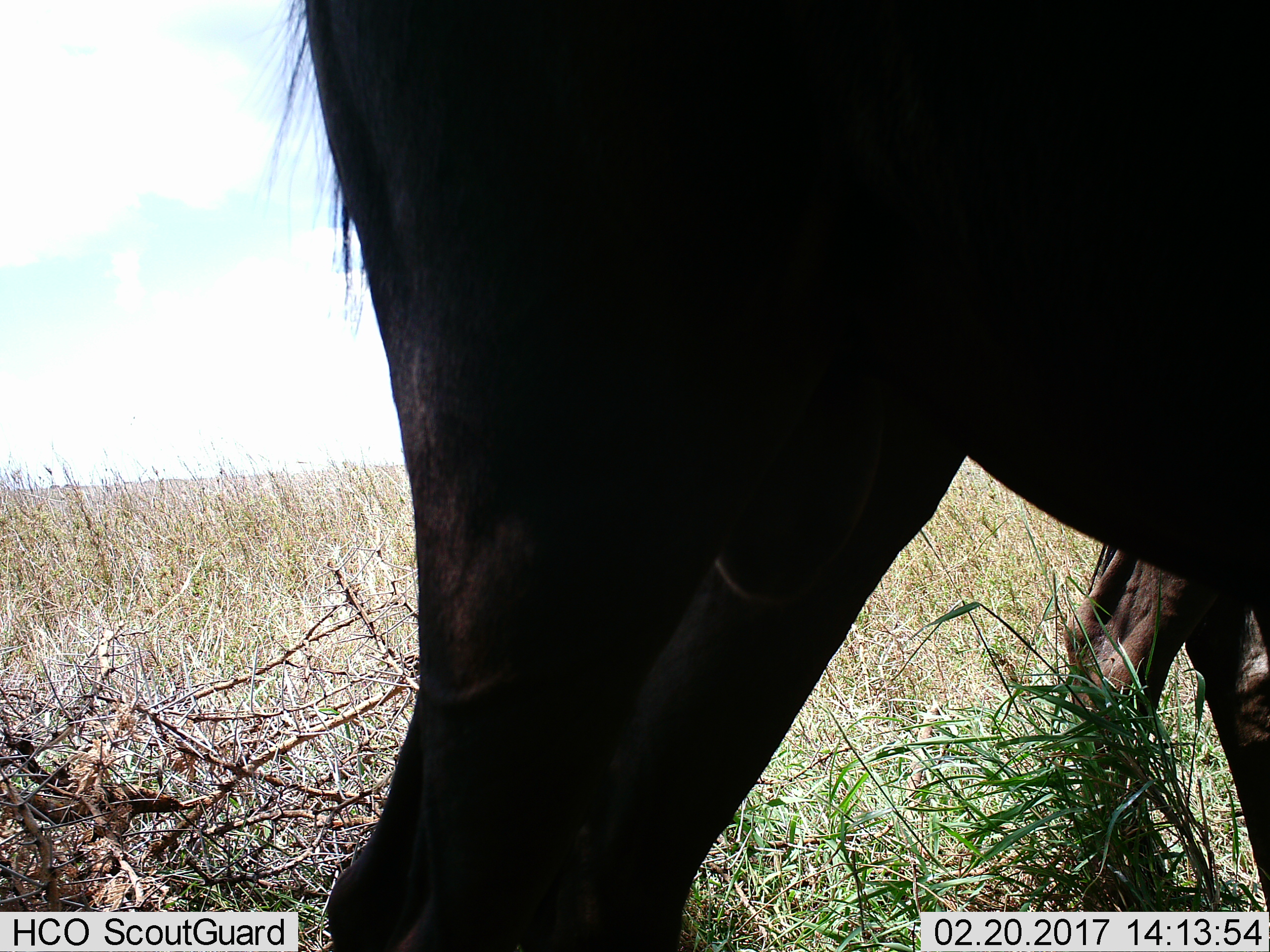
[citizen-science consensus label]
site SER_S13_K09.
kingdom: Animalia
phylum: Chordata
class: Mammalia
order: Artiodactyla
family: Bovidae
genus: Connochaetes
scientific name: Connochaetes taurinus taurinus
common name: blue wildebeest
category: wildebeestblue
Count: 2.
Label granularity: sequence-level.